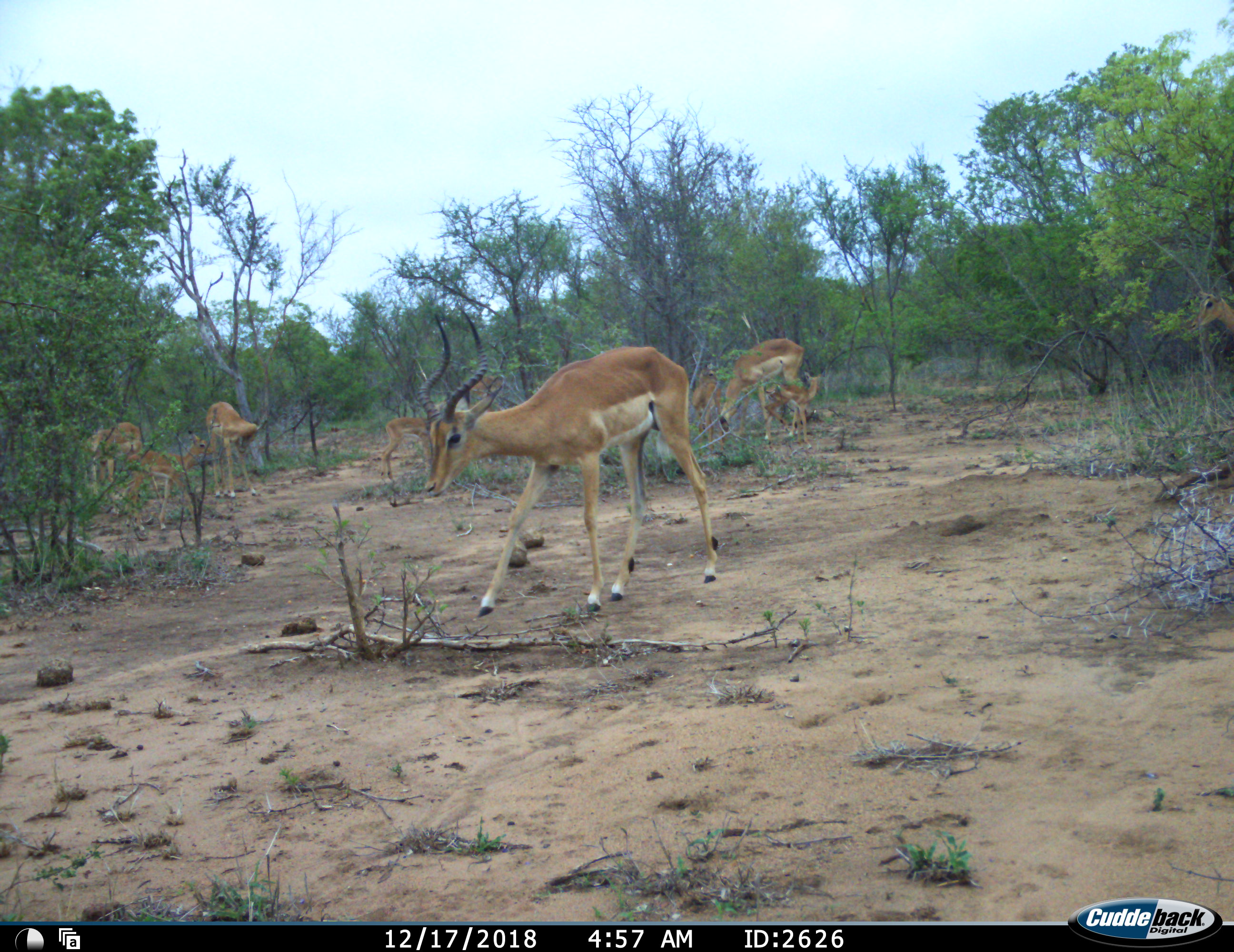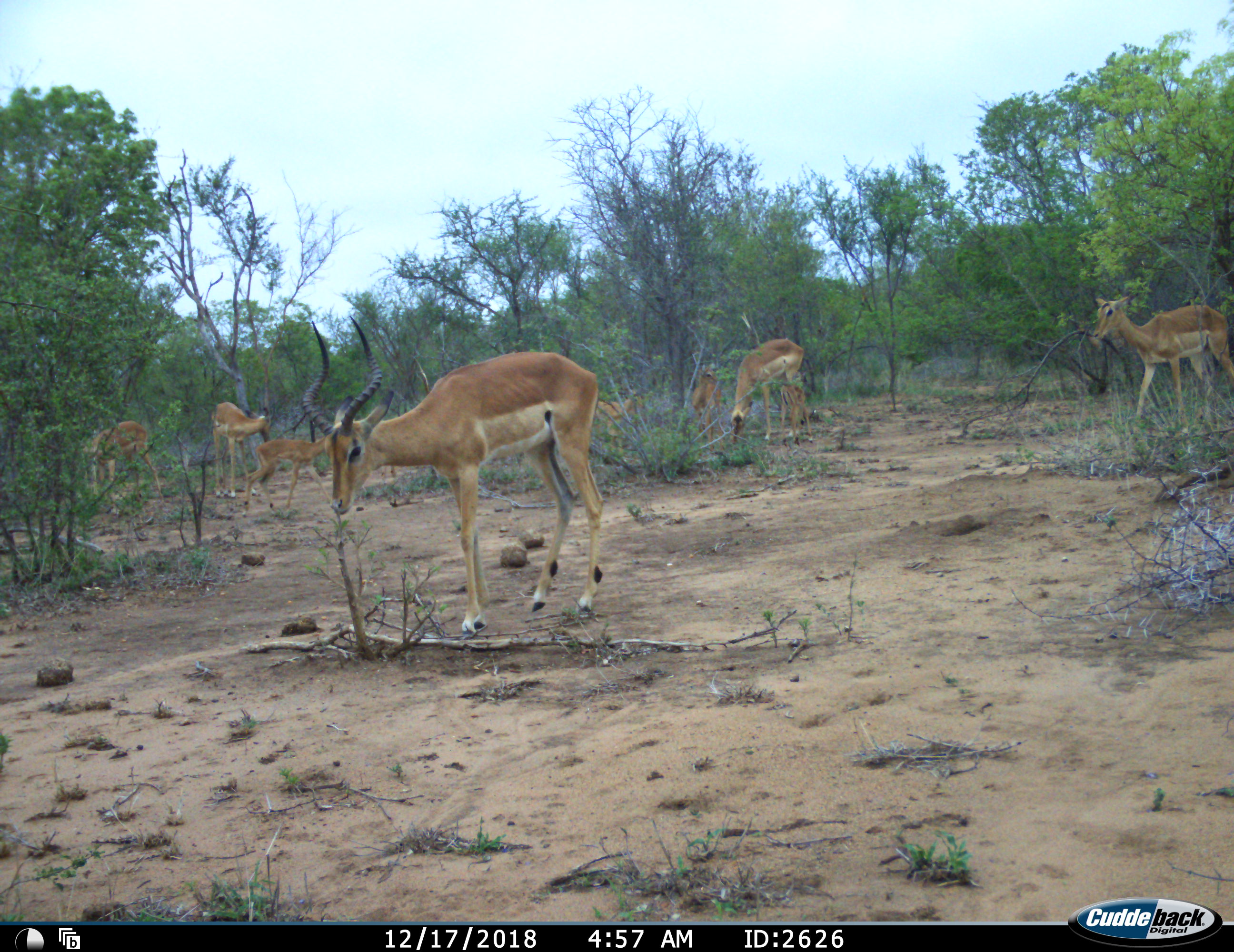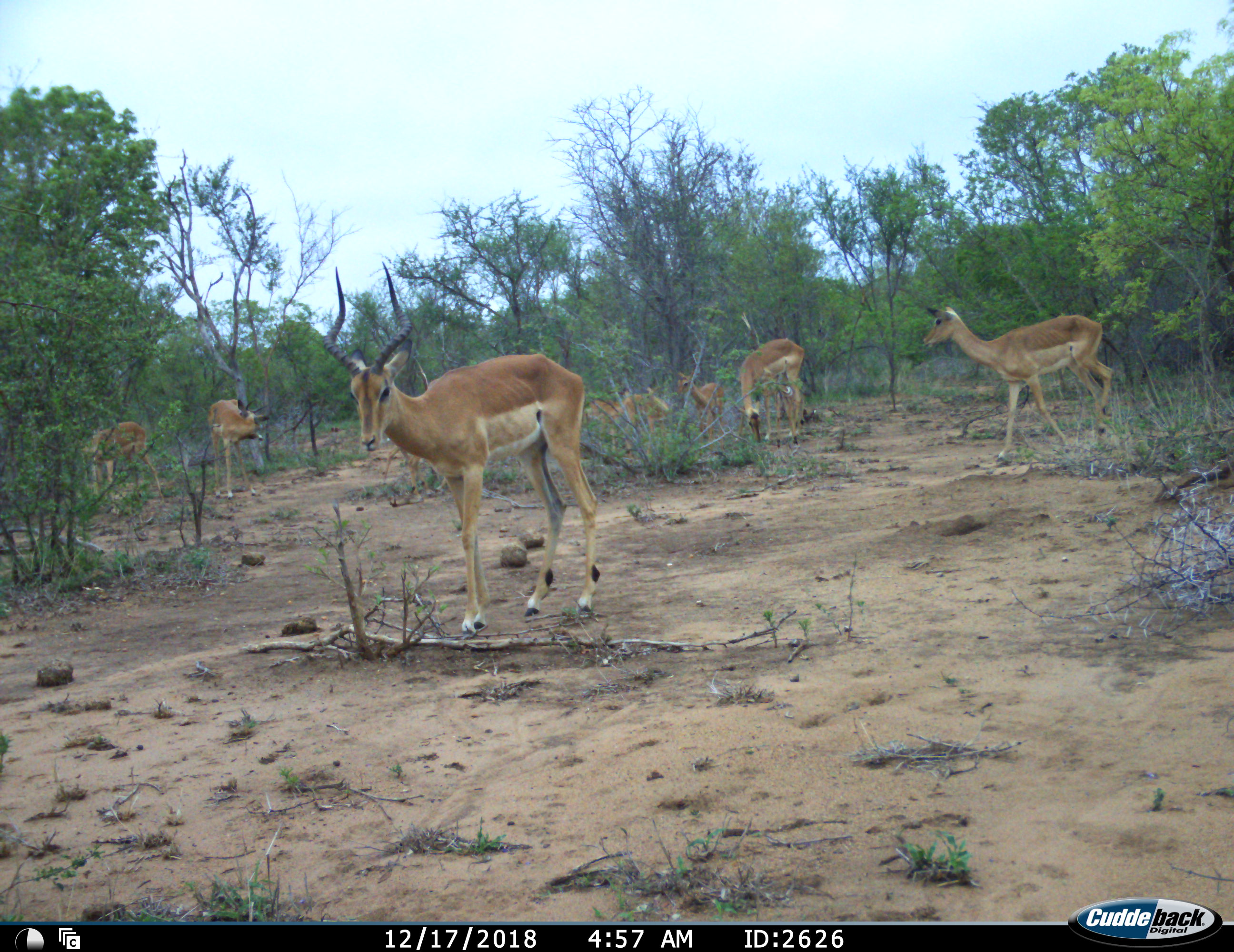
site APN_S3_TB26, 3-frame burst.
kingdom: Animalia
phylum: Chordata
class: Mammalia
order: Artiodactyla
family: Bovidae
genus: Aepyceros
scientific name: Aepyceros melampus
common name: impala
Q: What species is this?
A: Impala (Aepyceros melampus).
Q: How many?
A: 9.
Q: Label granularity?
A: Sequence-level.